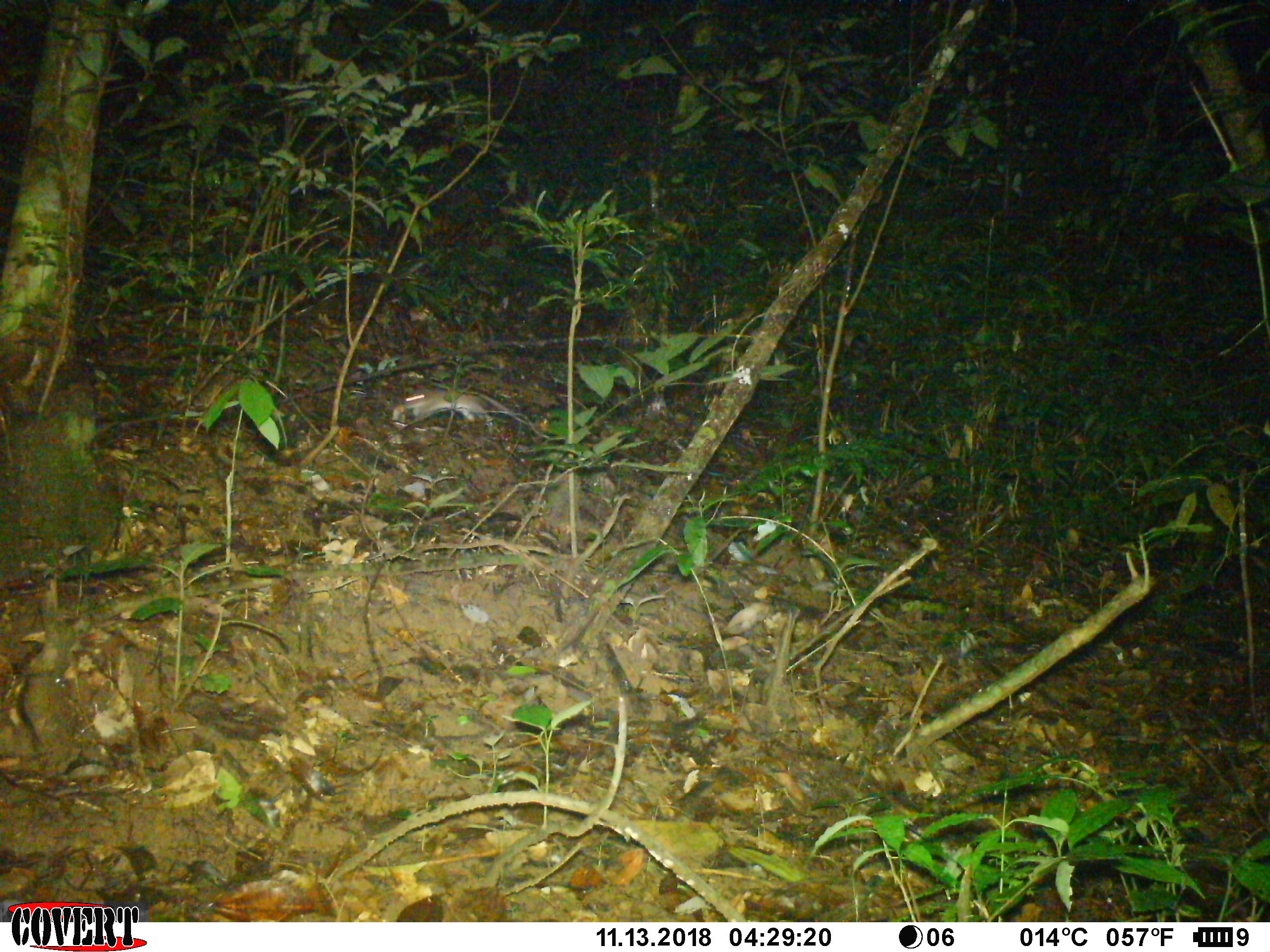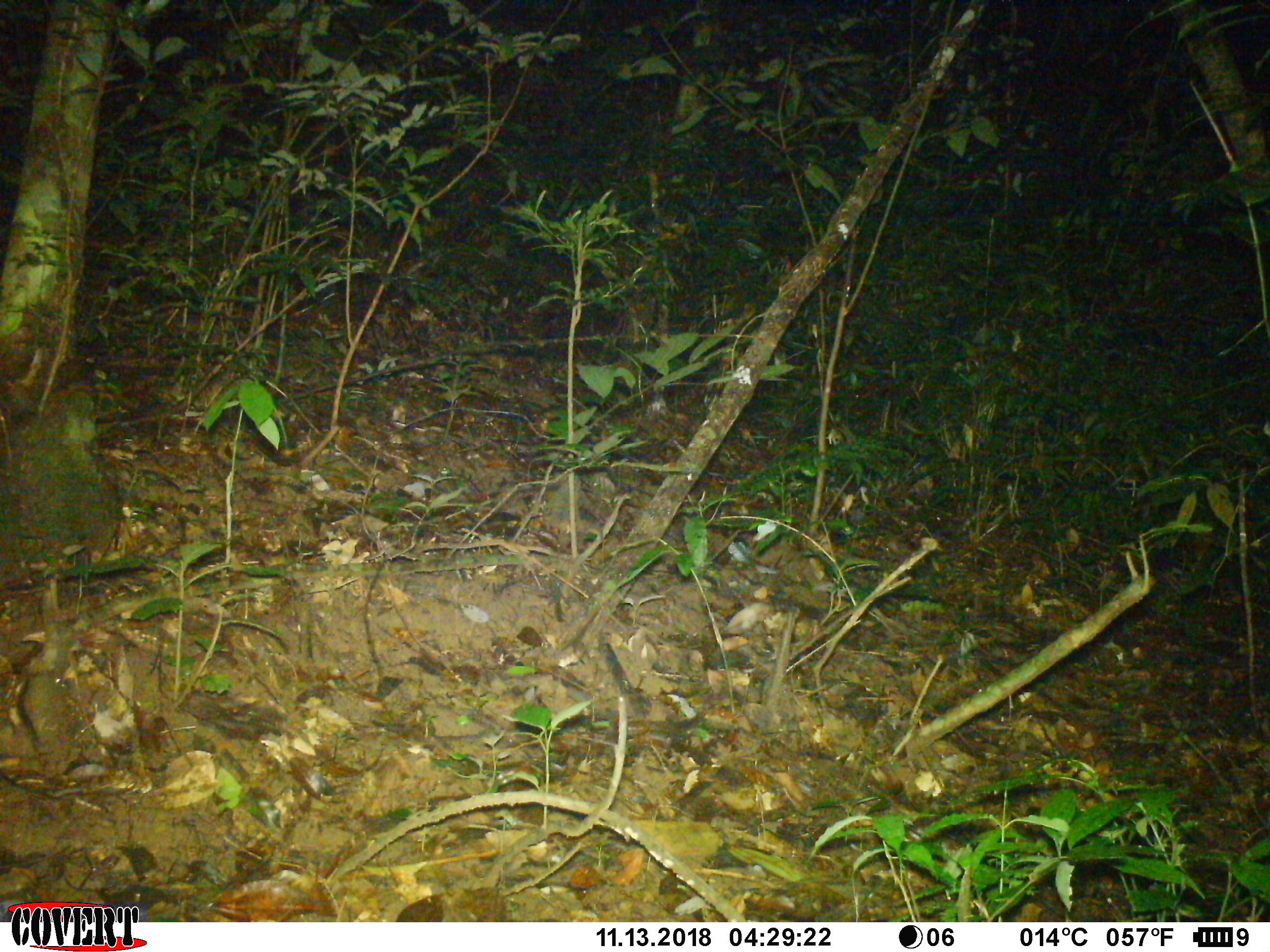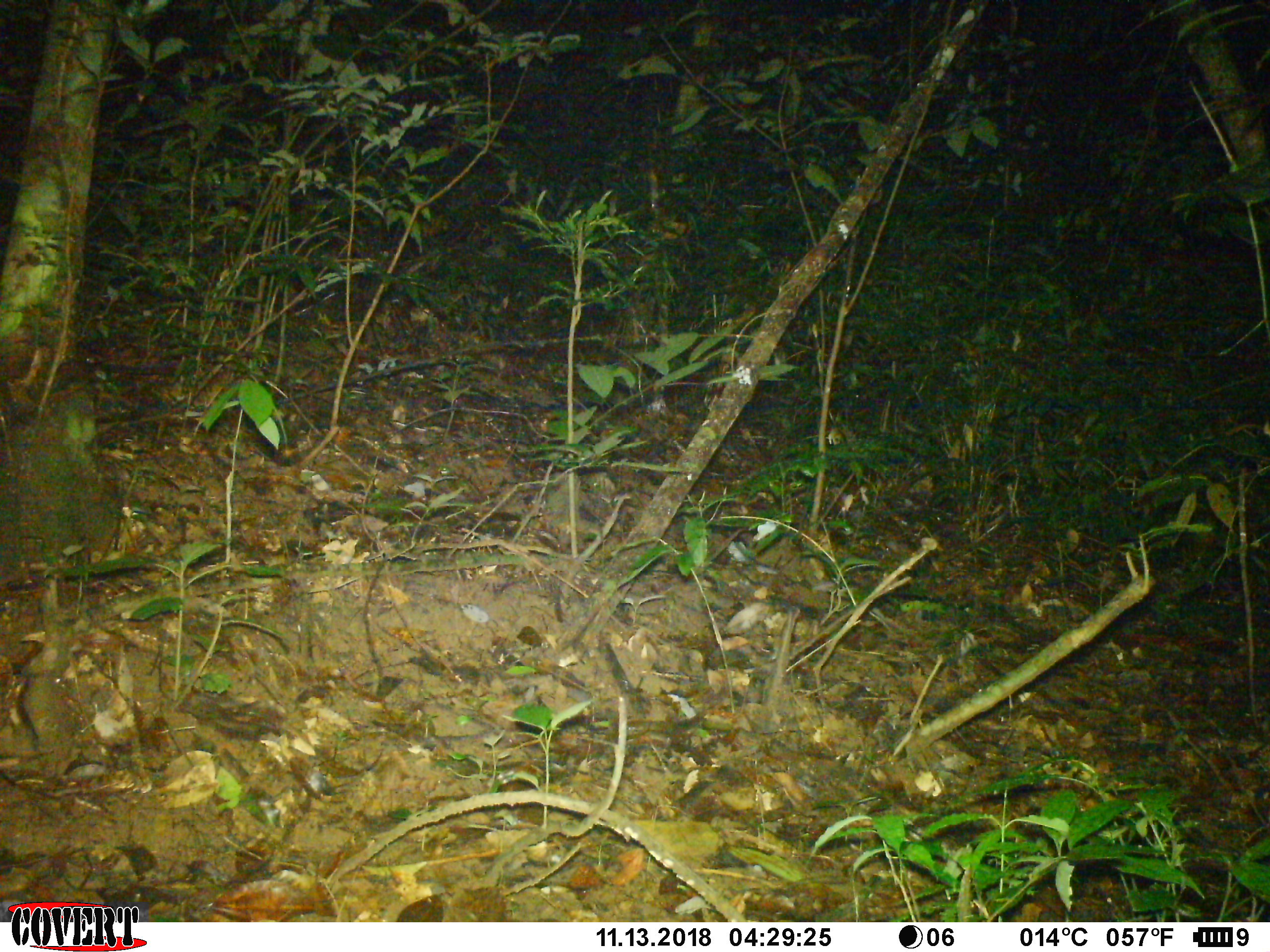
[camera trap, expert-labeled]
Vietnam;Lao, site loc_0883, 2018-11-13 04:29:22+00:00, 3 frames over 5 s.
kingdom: Animalia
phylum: Chordata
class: Mammalia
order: Rodentia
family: Muridae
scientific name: Muridae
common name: old-world mice and rats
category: unidentified murid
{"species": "unidentified murid (old-world mice and rats) (Muridae)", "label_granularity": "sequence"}